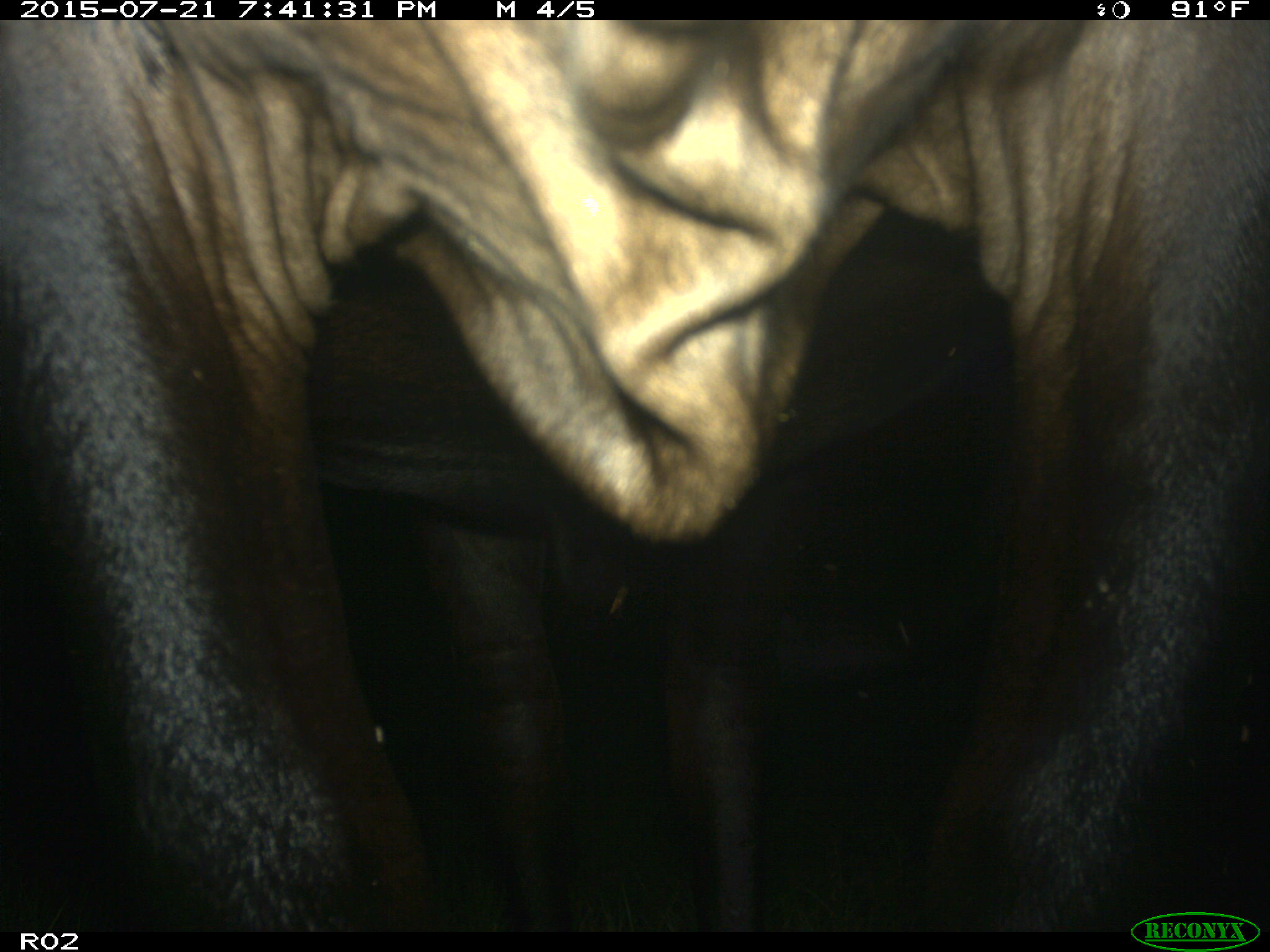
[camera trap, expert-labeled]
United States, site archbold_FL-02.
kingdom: Animalia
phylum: Chordata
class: Mammalia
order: Artiodactyla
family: Bovidae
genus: Bos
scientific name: Bos taurus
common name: domestic cow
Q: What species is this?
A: Bos taurus (domestic cow).